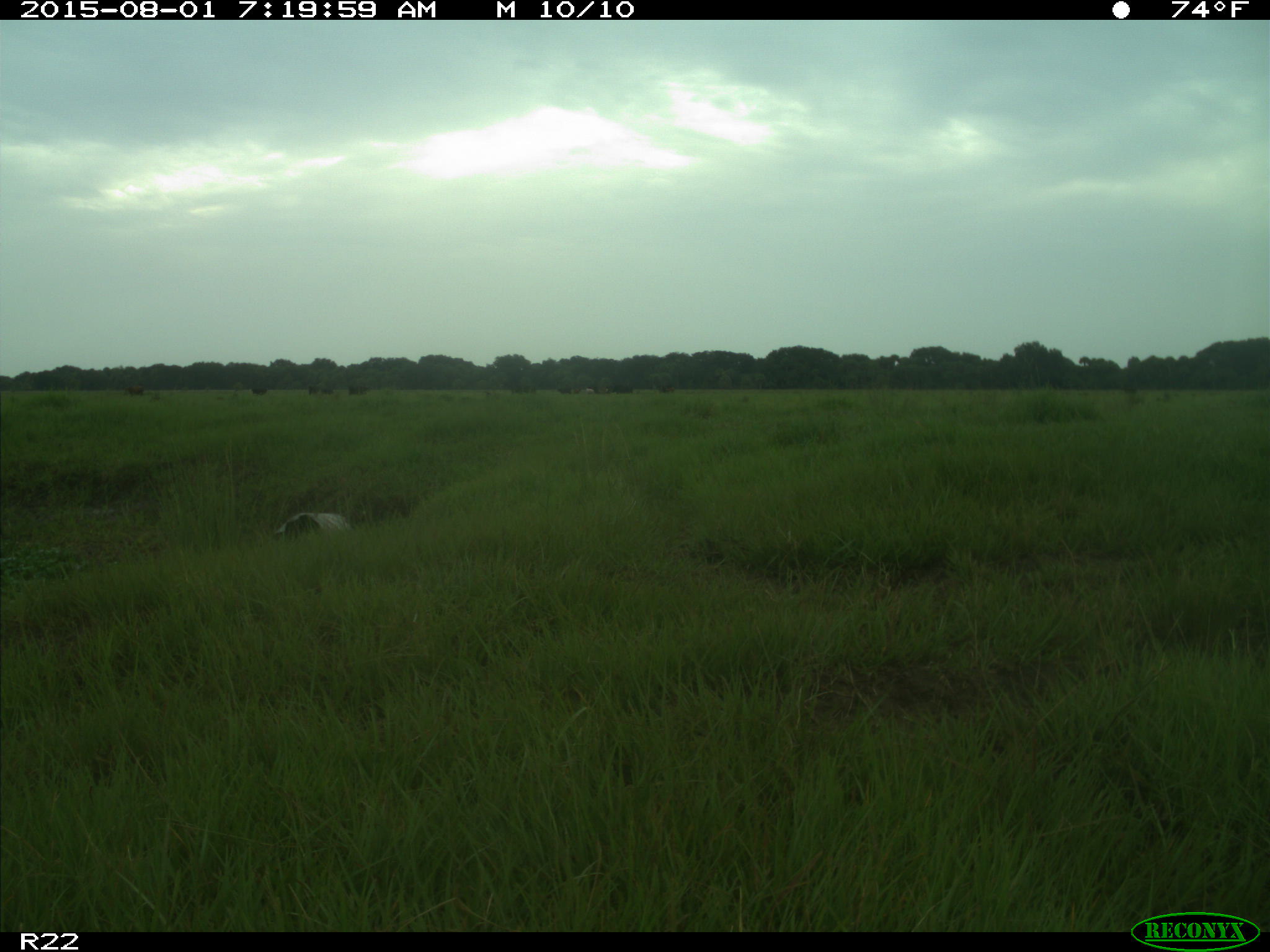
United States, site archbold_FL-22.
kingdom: Animalia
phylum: Chordata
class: Mammalia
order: Artiodactyla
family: Bovidae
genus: Bos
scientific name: Bos taurus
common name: domestic cow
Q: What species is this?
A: Bos taurus (domestic cow).